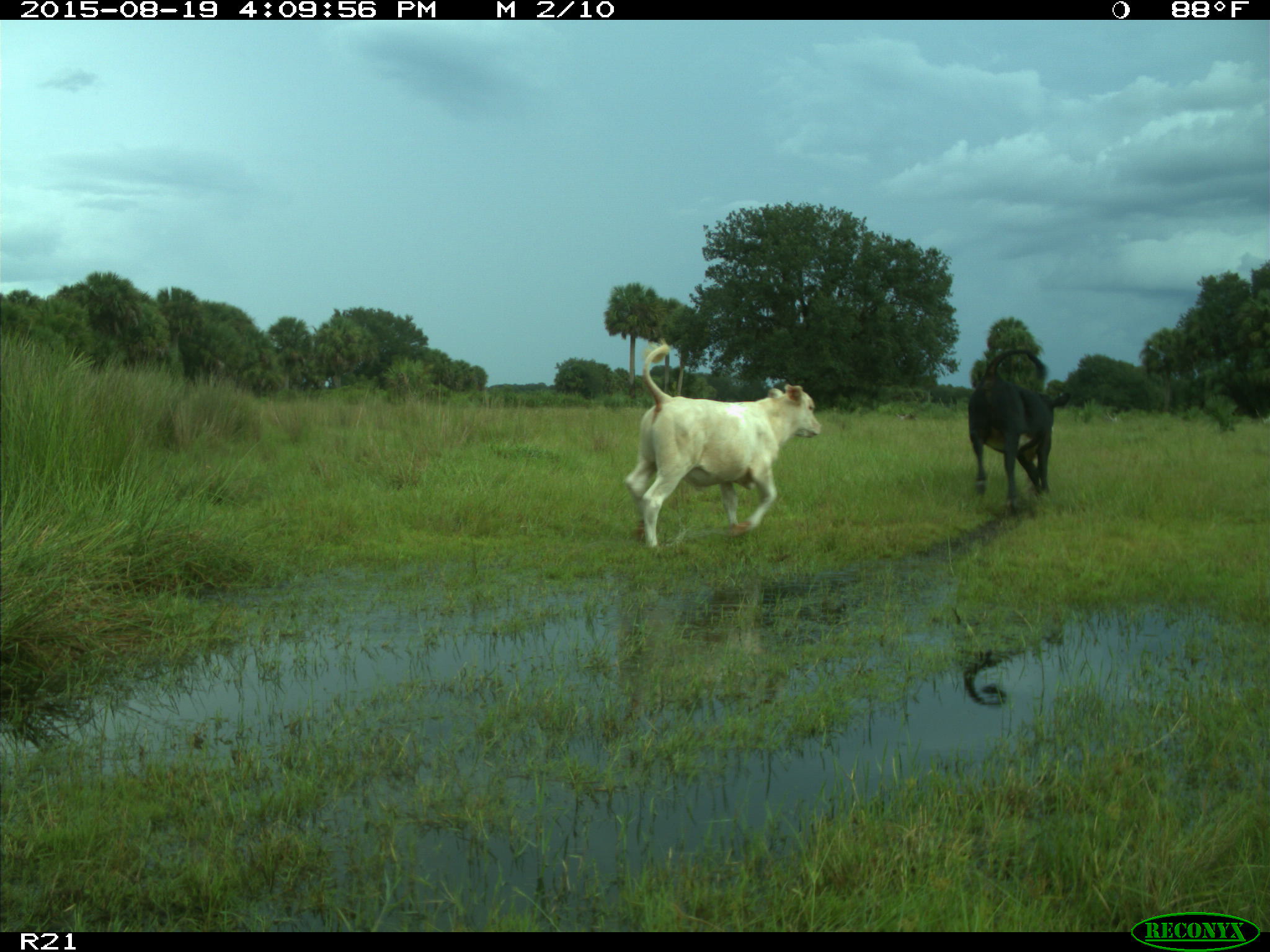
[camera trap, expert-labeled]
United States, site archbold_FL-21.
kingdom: Animalia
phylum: Chordata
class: Mammalia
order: Artiodactyla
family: Bovidae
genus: Bos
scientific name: Bos taurus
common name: domestic cow